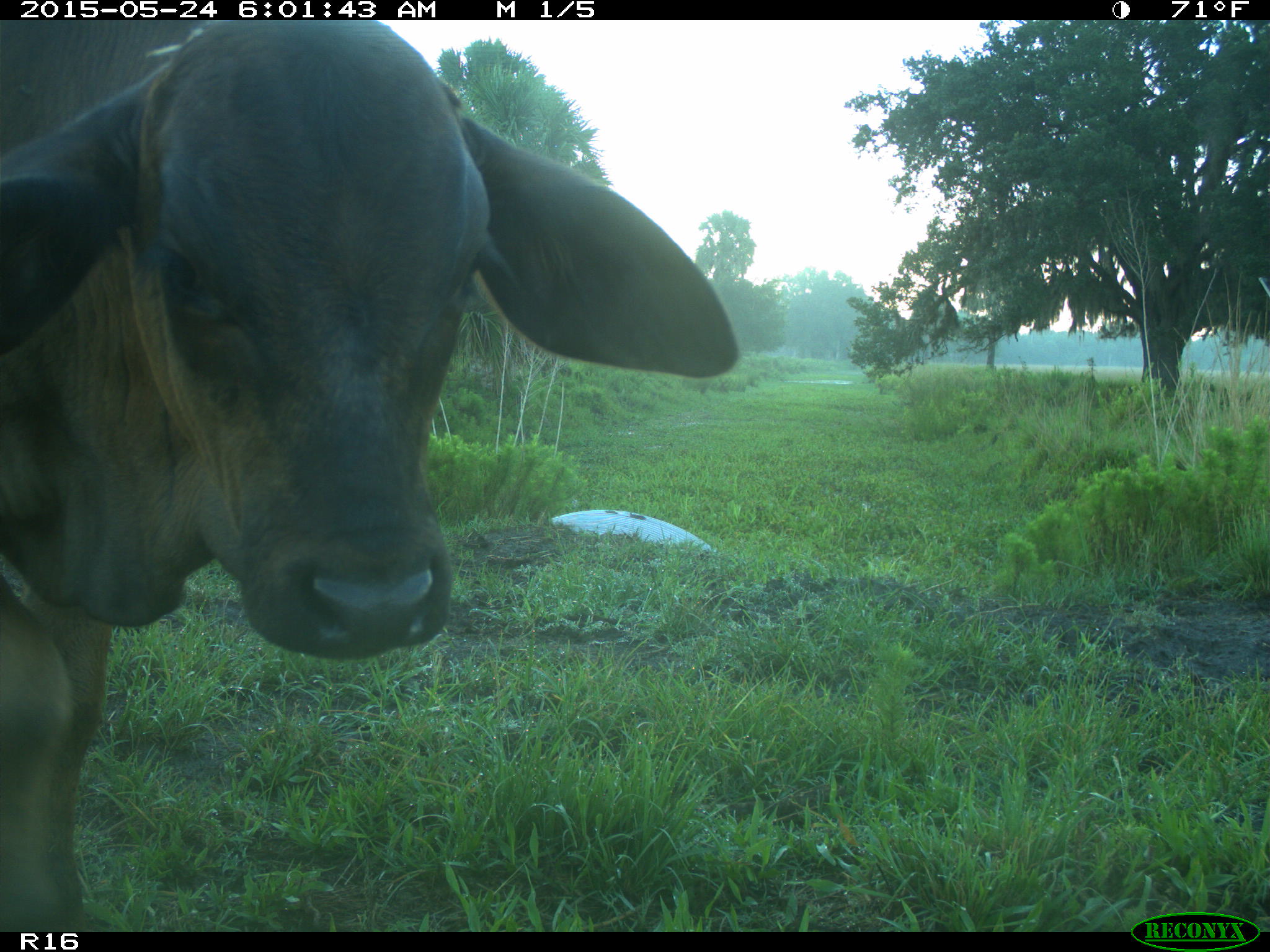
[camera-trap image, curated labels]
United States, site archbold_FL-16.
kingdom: Animalia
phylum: Chordata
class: Mammalia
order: Artiodactyla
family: Bovidae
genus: Bos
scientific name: Bos taurus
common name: domestic cow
Bos taurus (domestic cow).